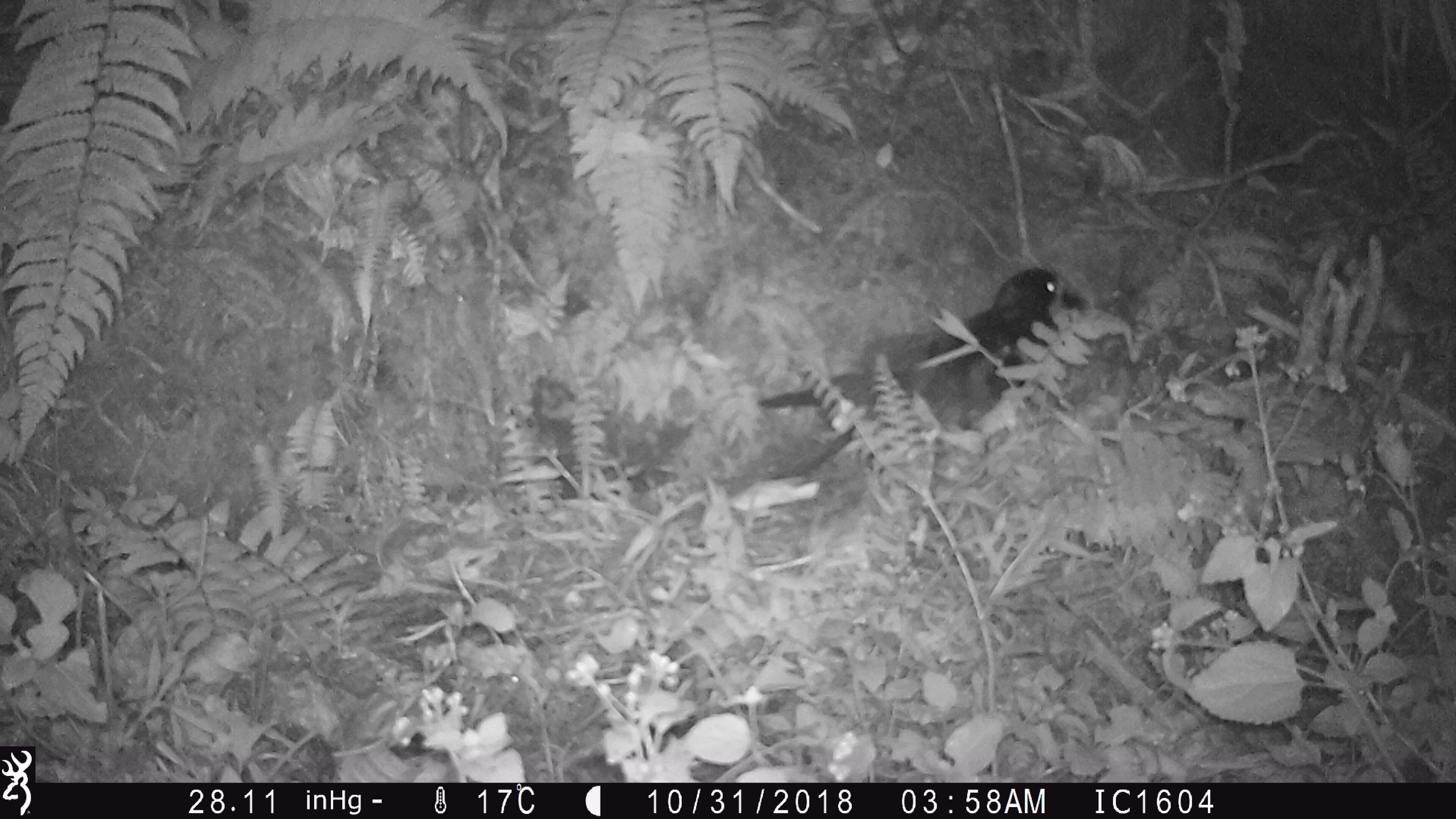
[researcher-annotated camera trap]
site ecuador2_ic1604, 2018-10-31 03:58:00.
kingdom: Animalia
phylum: Chordata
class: Aves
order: Procellariiformes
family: Procellariidae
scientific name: Procellariidae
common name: petrel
Petrel (Procellariidae).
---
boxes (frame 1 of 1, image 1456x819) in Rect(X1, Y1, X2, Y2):
petrel: Rect(747, 264, 1097, 494)